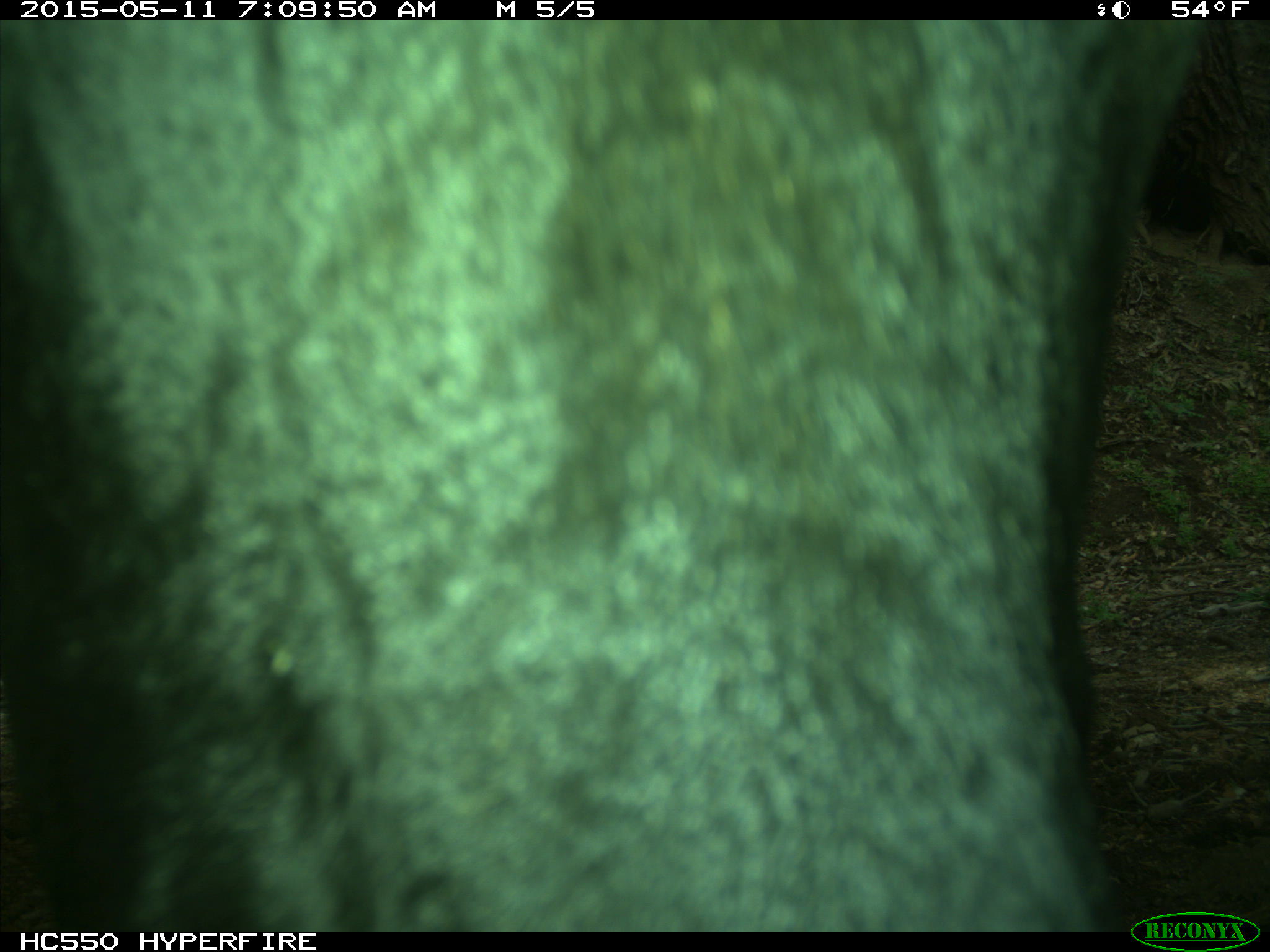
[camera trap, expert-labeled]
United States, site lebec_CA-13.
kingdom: Animalia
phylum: Chordata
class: Mammalia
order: Artiodactyla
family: Bovidae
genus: Bos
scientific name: Bos taurus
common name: domestic cow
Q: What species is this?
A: Bos taurus (domestic cow).